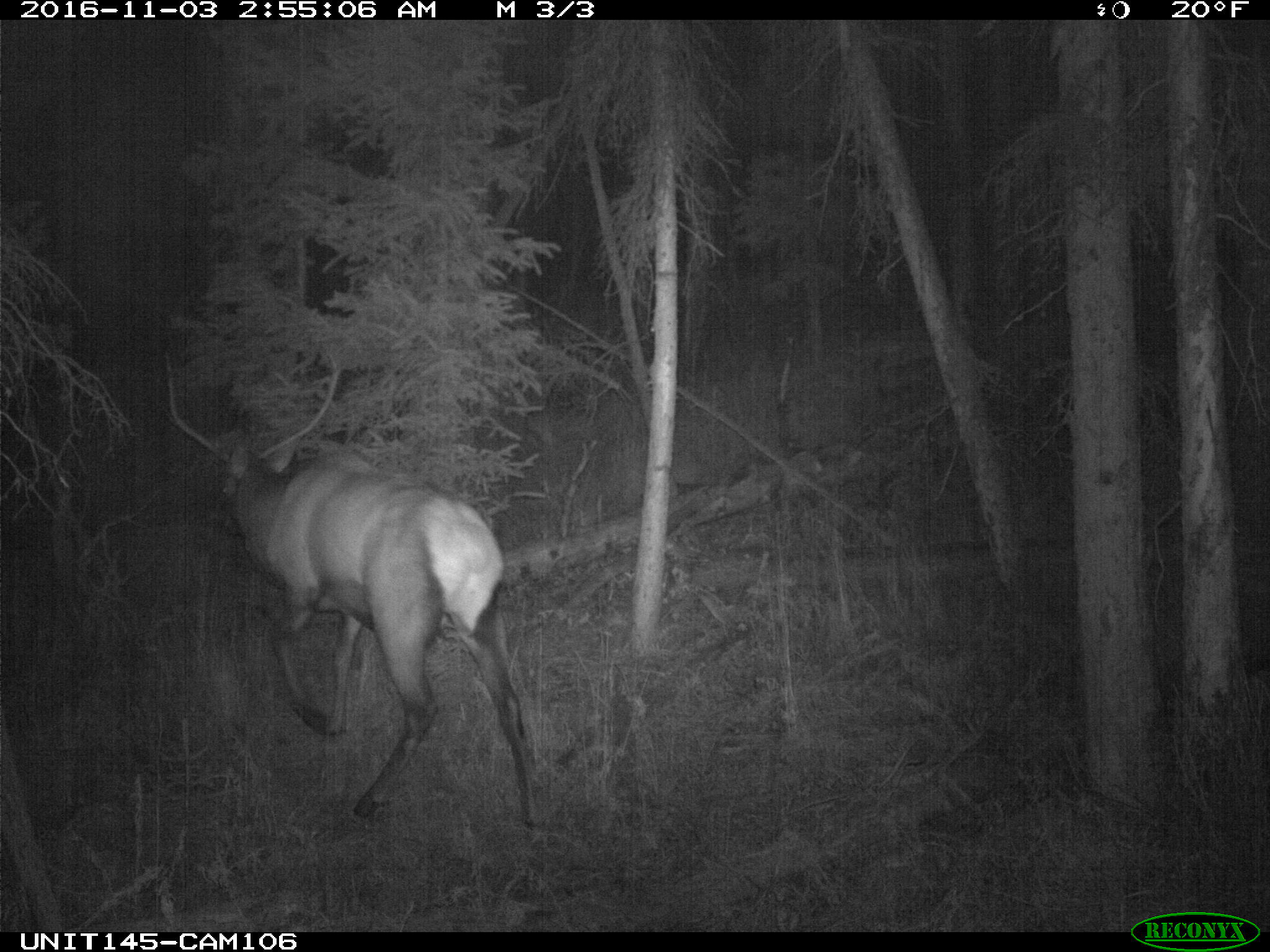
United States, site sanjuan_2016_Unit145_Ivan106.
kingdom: Animalia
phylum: Chordata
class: Mammalia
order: Artiodactyla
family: Cervidae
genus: Cervus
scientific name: Cervus elaphus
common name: red deer